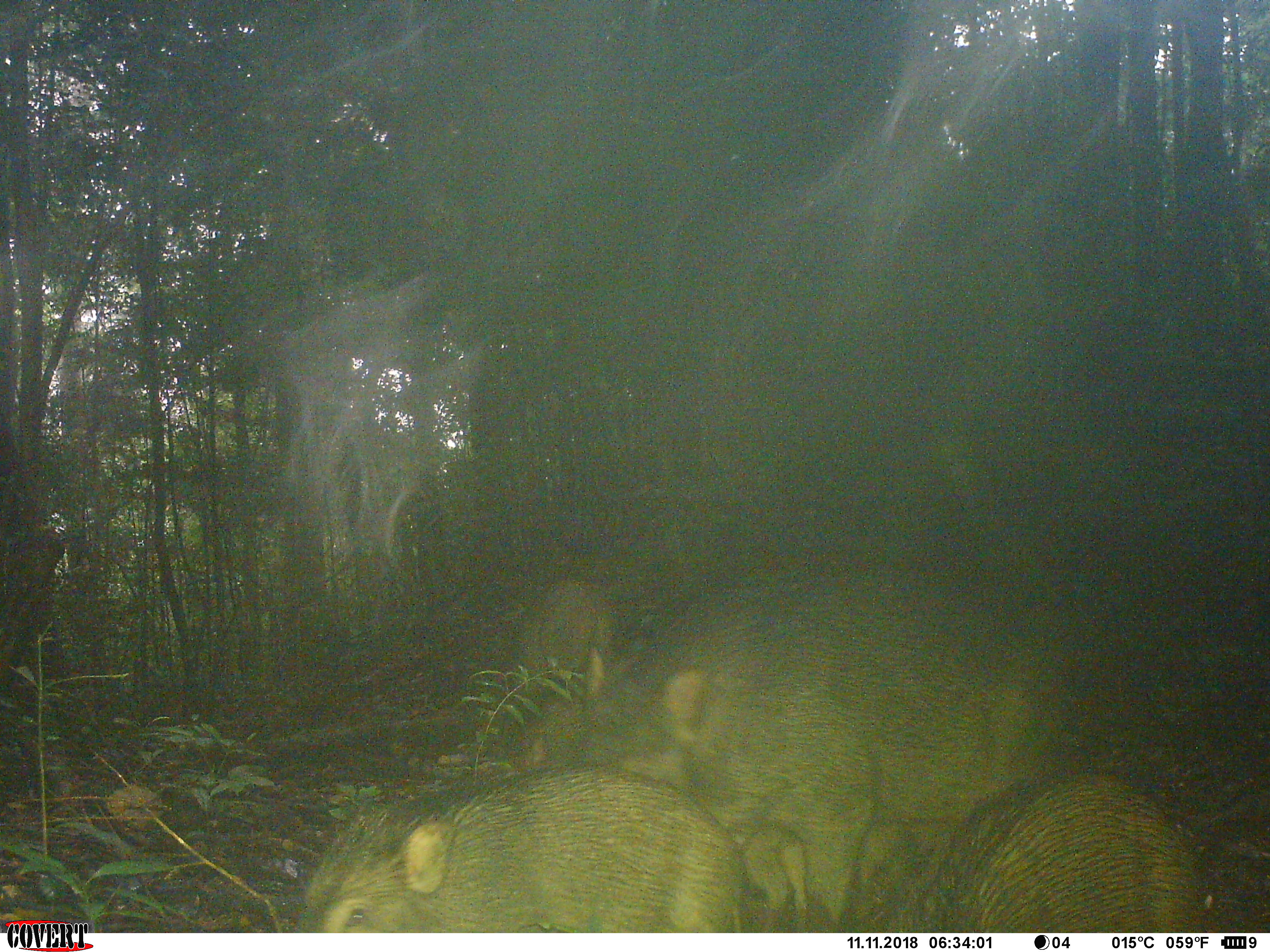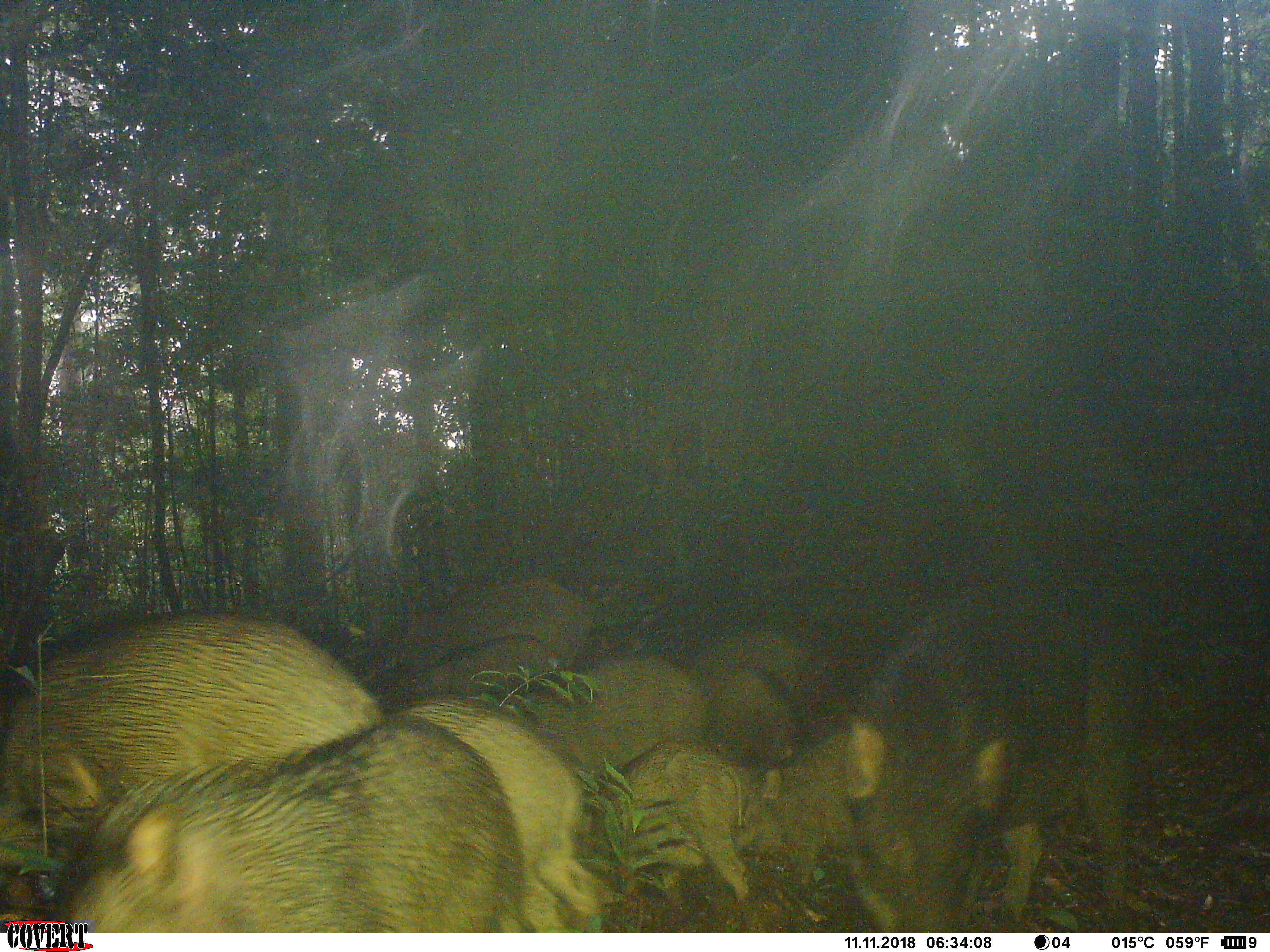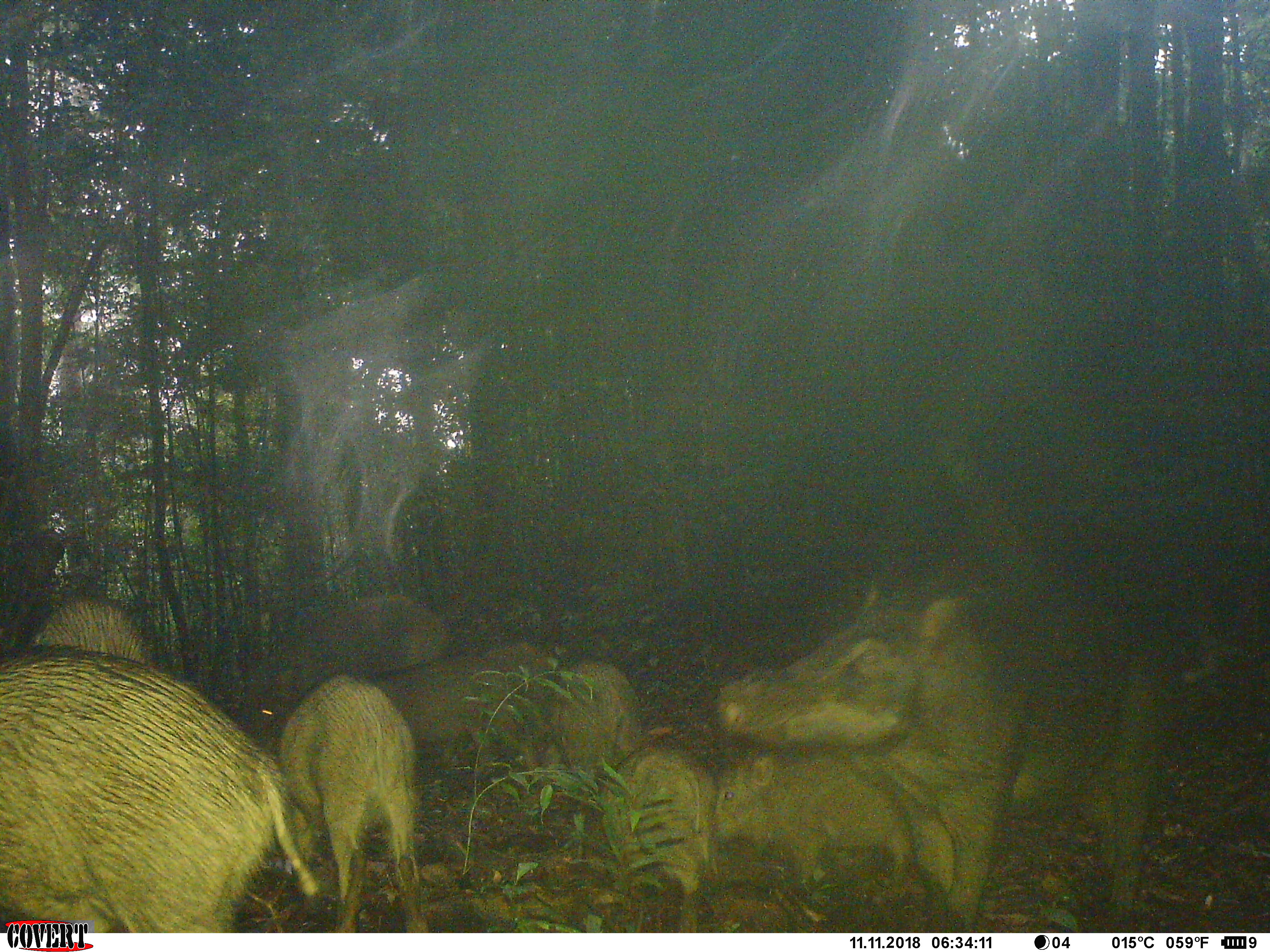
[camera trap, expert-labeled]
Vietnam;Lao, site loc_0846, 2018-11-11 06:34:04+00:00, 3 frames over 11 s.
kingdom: Animalia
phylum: Chordata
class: Mammalia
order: Artiodactyla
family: Suidae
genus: Sus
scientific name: Sus scrofa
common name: eurasian wild pig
Eurasian wild pig (Sus scrofa). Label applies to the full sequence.